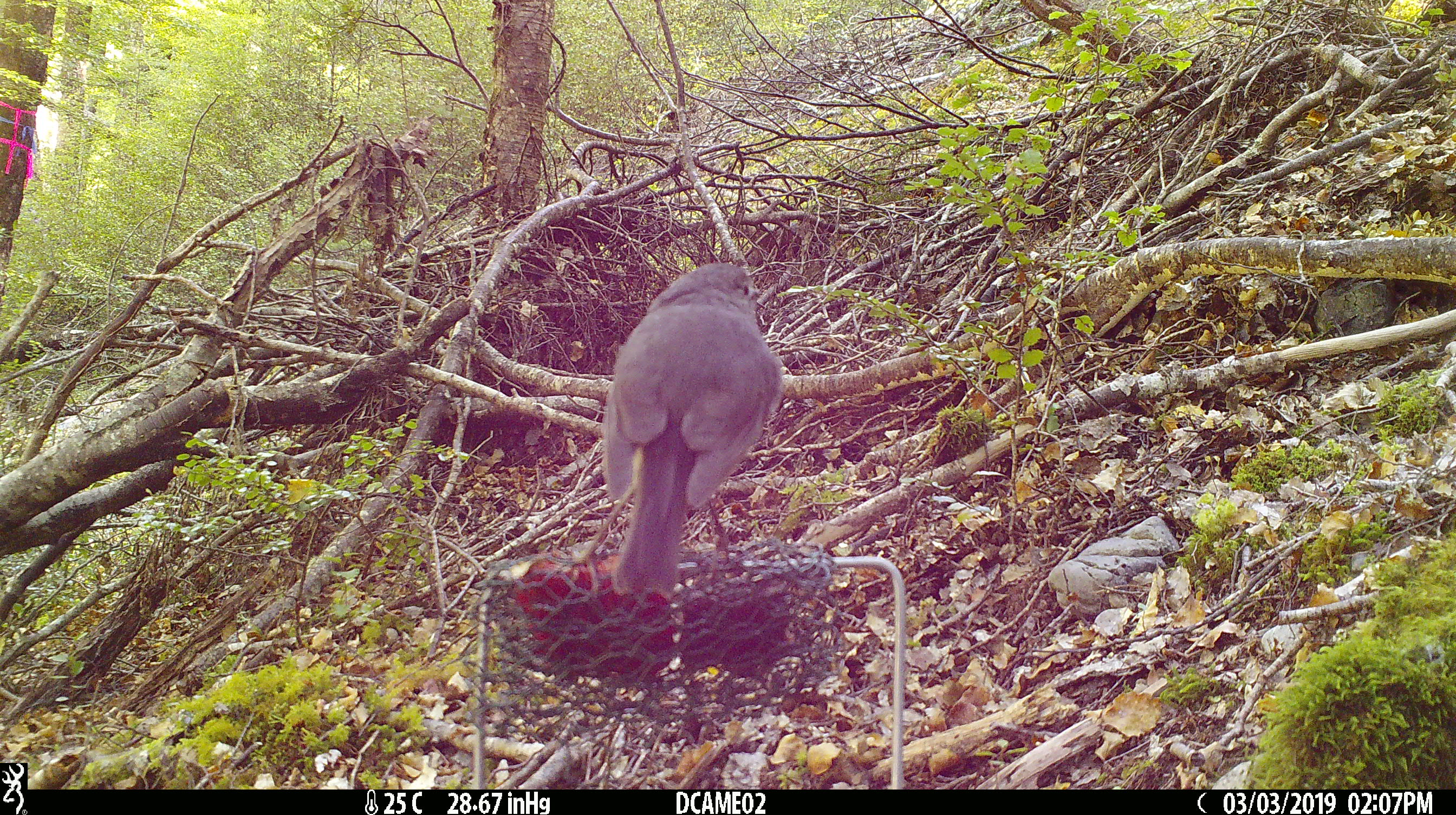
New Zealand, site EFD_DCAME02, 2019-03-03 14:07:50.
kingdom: Animalia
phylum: Chordata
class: Aves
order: Passeriformes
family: Petroicidae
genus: Petroica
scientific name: Petroica australis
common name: new zealand robin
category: robin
Robin (new zealand robin) (Petroica australis).